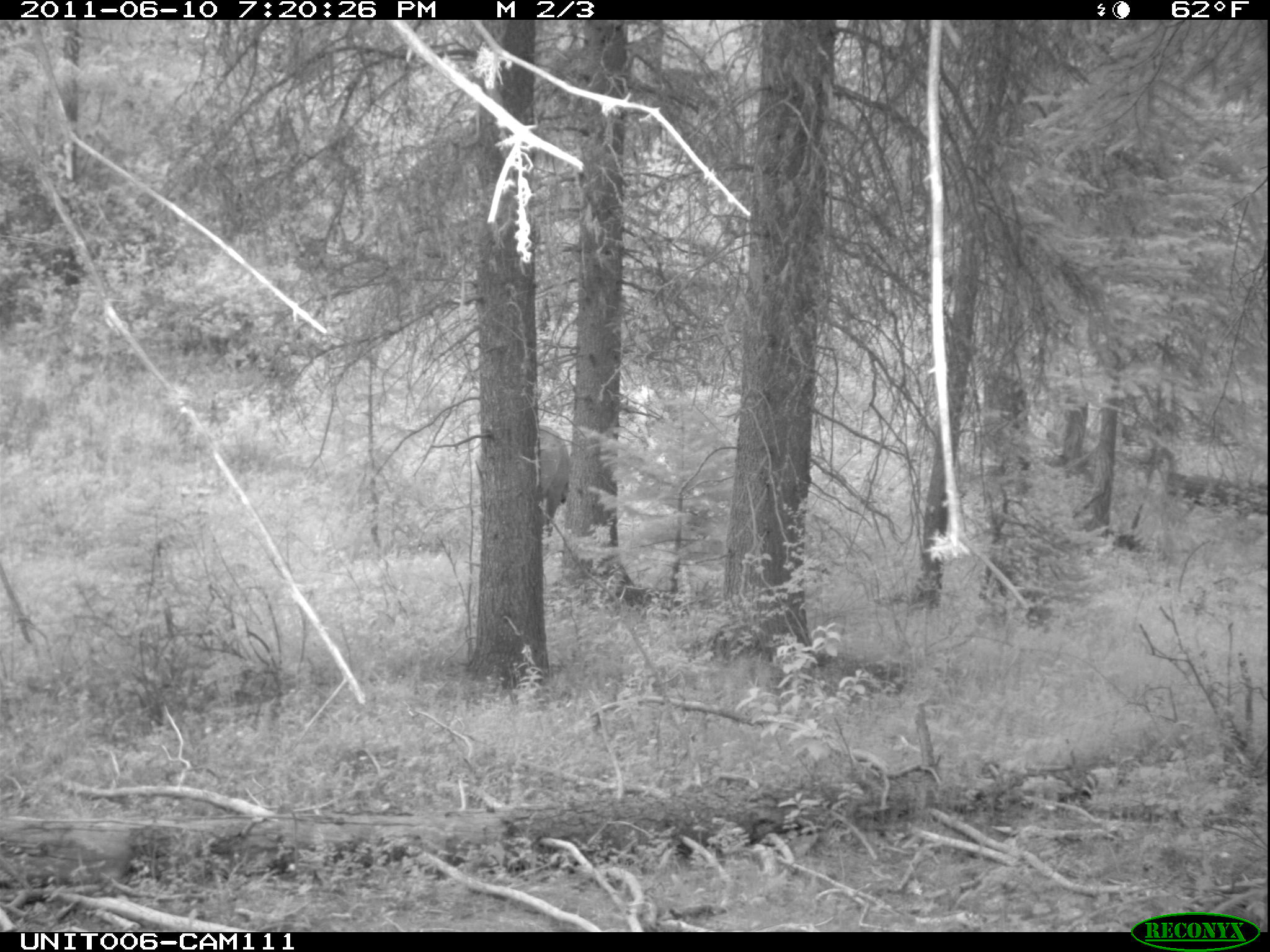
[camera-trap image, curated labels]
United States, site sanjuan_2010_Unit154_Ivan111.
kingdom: Animalia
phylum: Chordata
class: Mammalia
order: Artiodactyla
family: Cervidae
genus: Cervus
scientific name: Cervus elaphus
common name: red deer